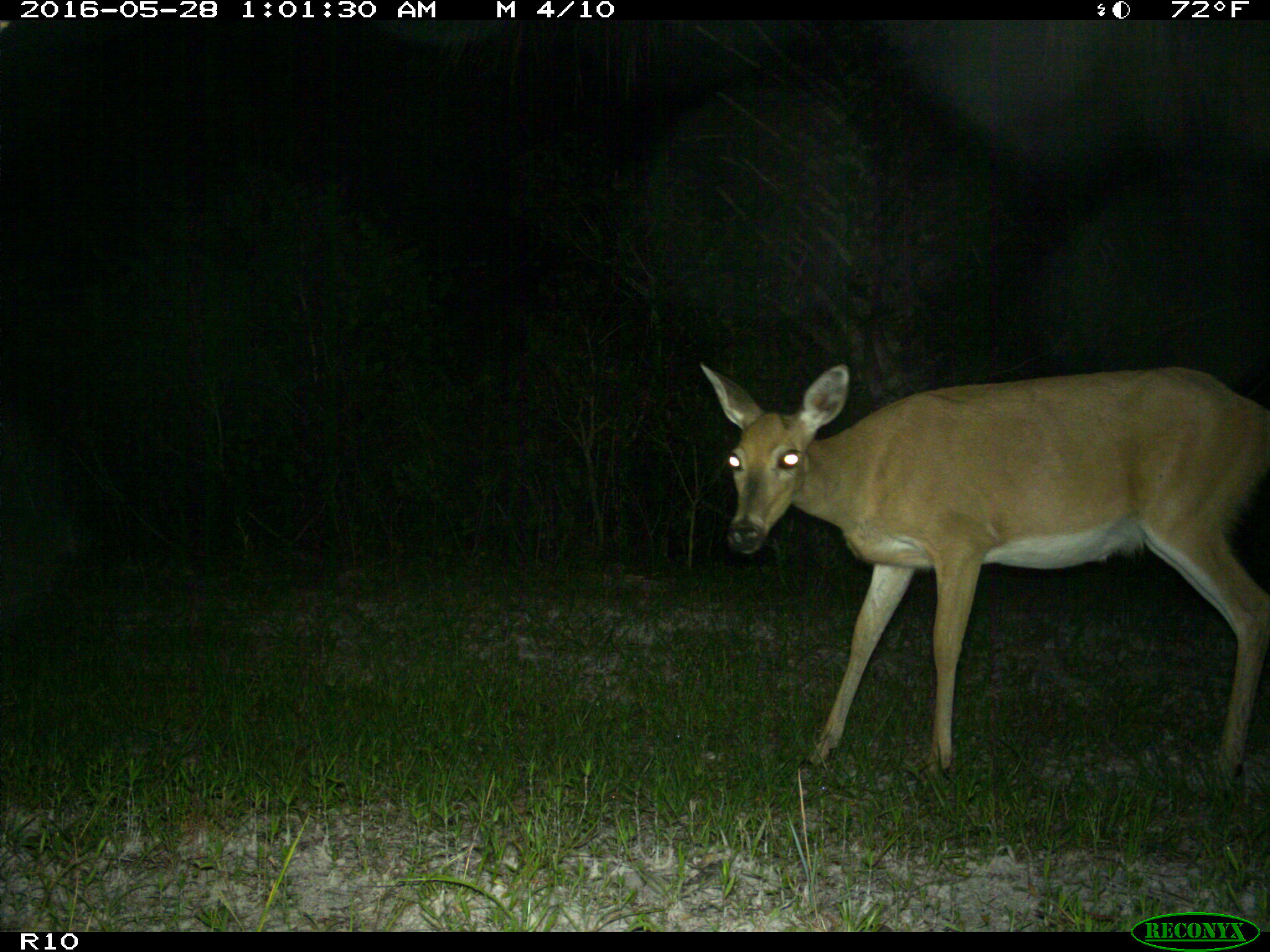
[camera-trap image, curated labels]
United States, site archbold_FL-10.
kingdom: Animalia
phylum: Chordata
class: Mammalia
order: Artiodactyla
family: Cervidae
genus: Odocoileus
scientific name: Odocoileus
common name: deer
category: unidentified deer